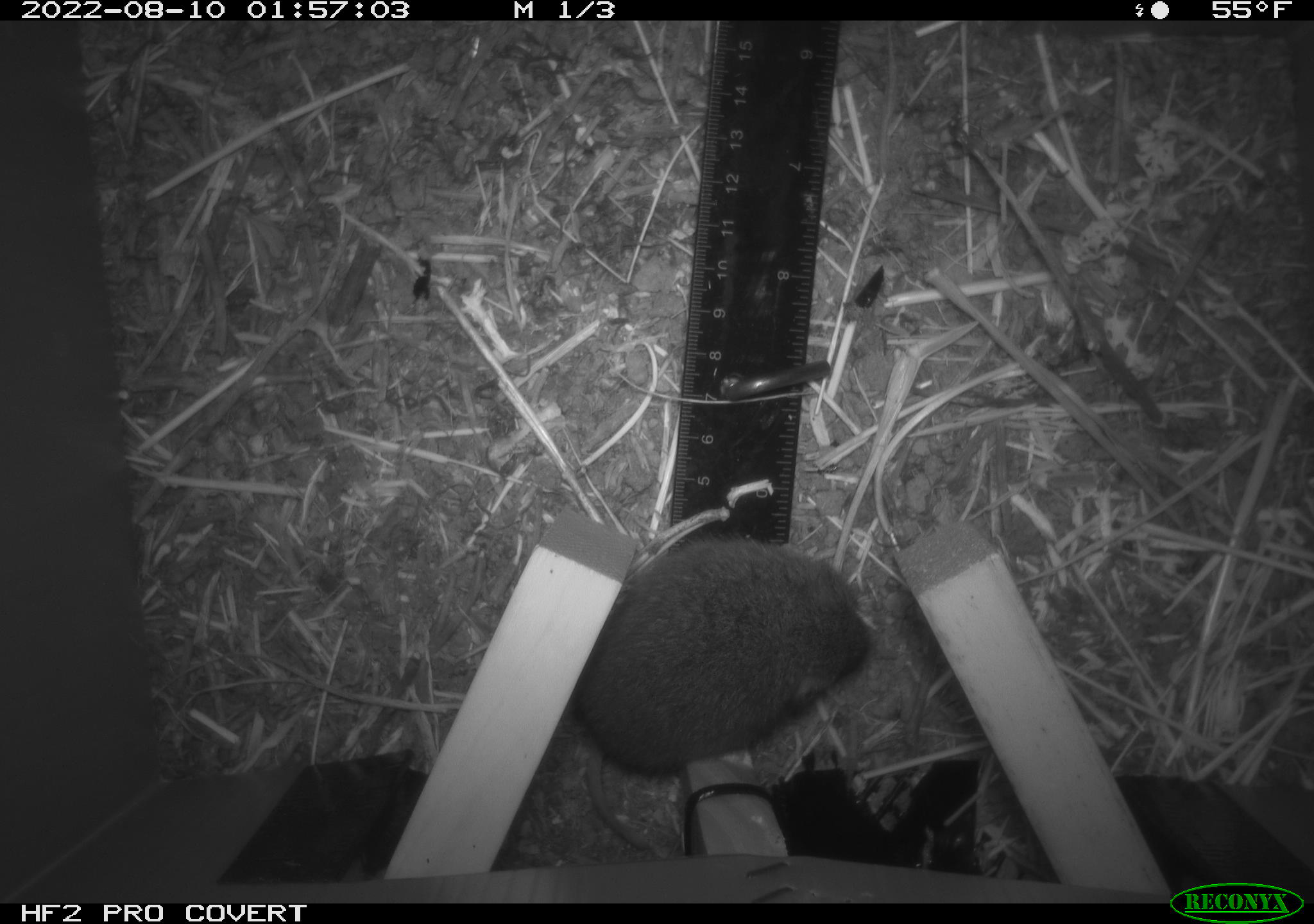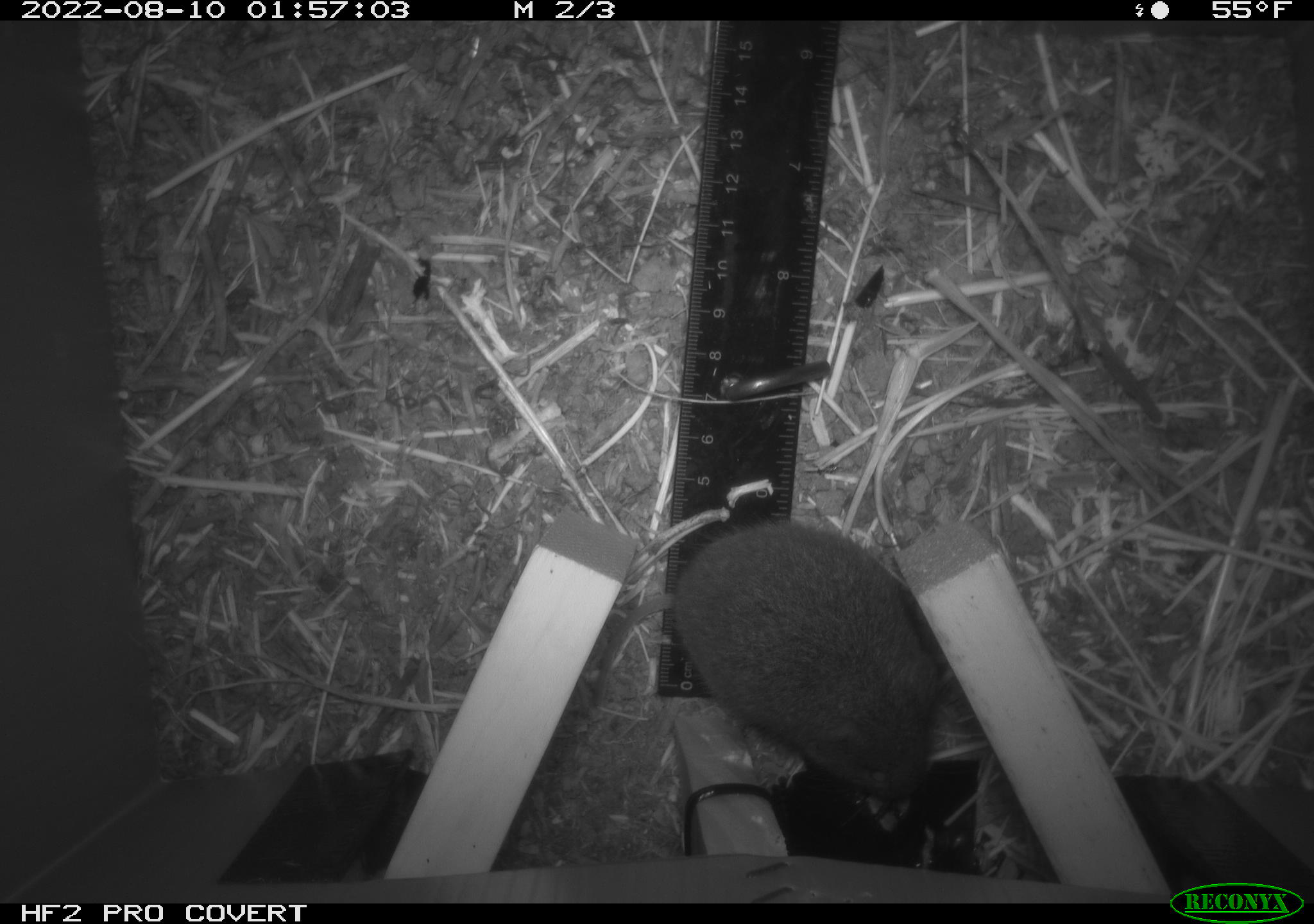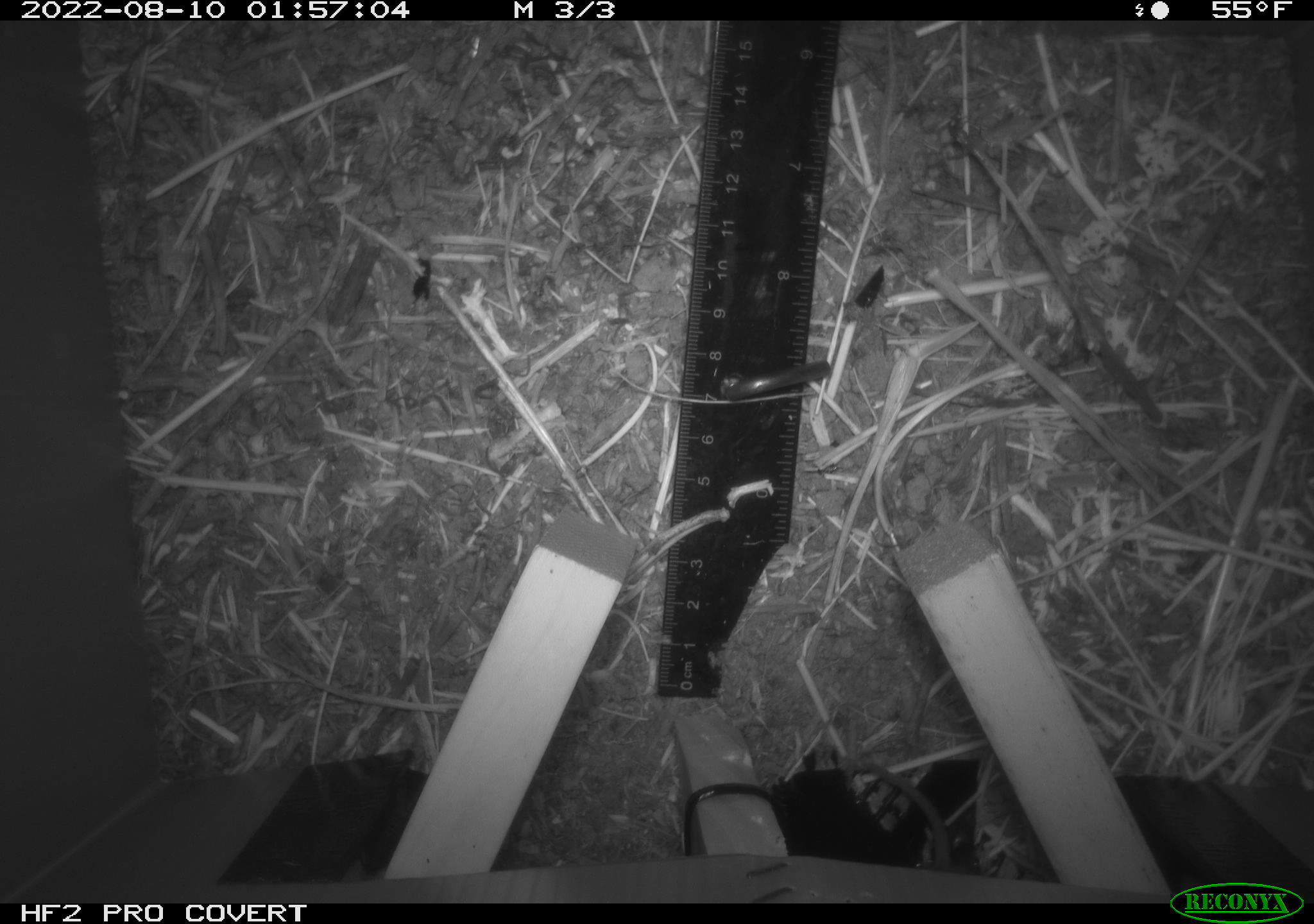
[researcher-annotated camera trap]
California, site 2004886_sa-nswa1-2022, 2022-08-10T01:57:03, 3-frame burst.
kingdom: Animalia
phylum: Chordata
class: Mammalia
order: Rodentia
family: Cricetidae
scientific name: Cricetidae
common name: hamsters, voles, lemmings, and allies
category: cricetidae family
Cricetidae family (hamsters, voles, lemmings, and allies) (Cricetidae).